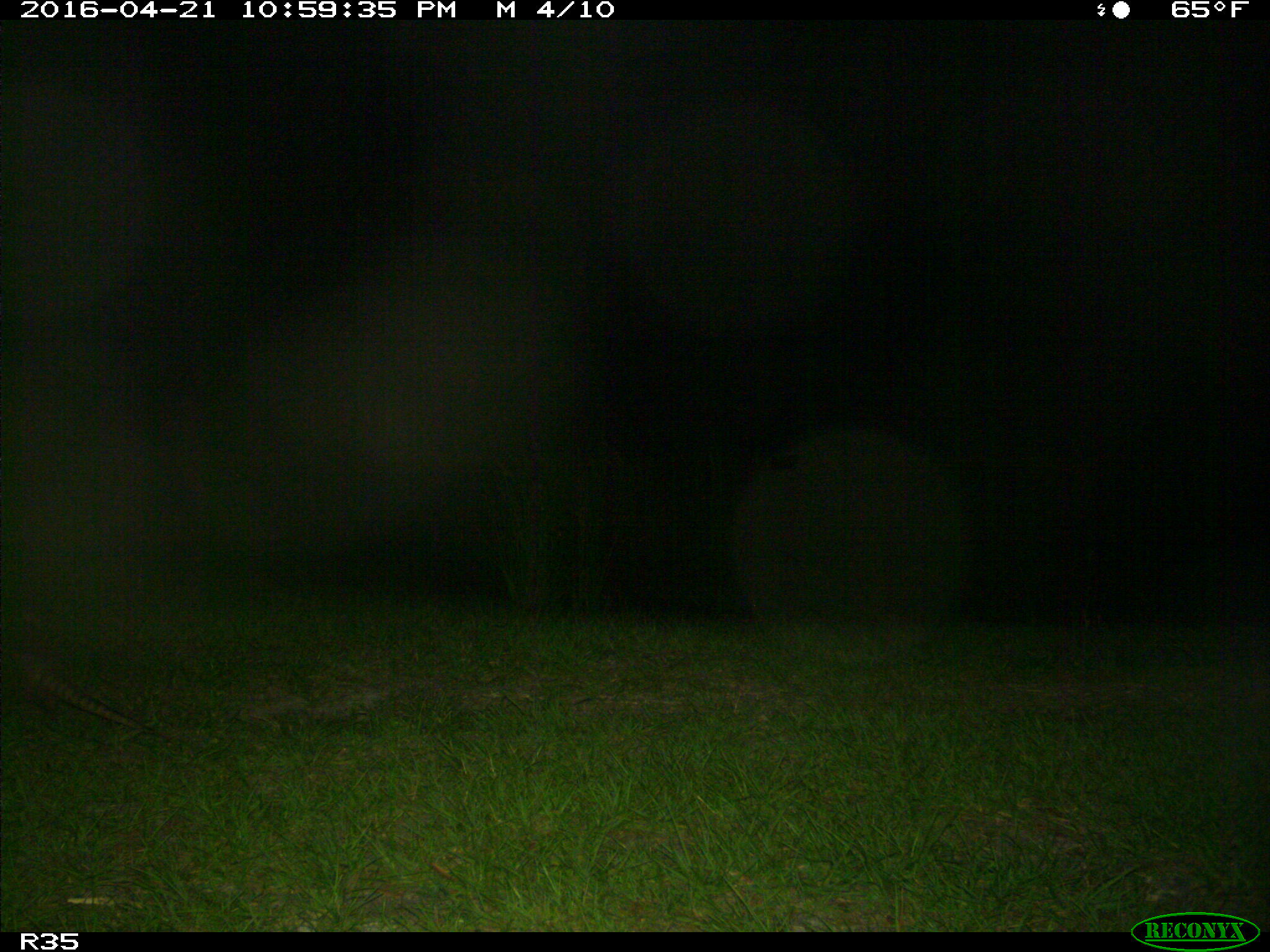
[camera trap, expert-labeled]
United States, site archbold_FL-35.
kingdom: Animalia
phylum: Chordata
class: Mammalia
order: Cingulata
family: Dasypodidae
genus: Dasypus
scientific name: Dasypus novemcinctus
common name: nine-banded armadillo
Dasypus novemcinctus (nine-banded armadillo).